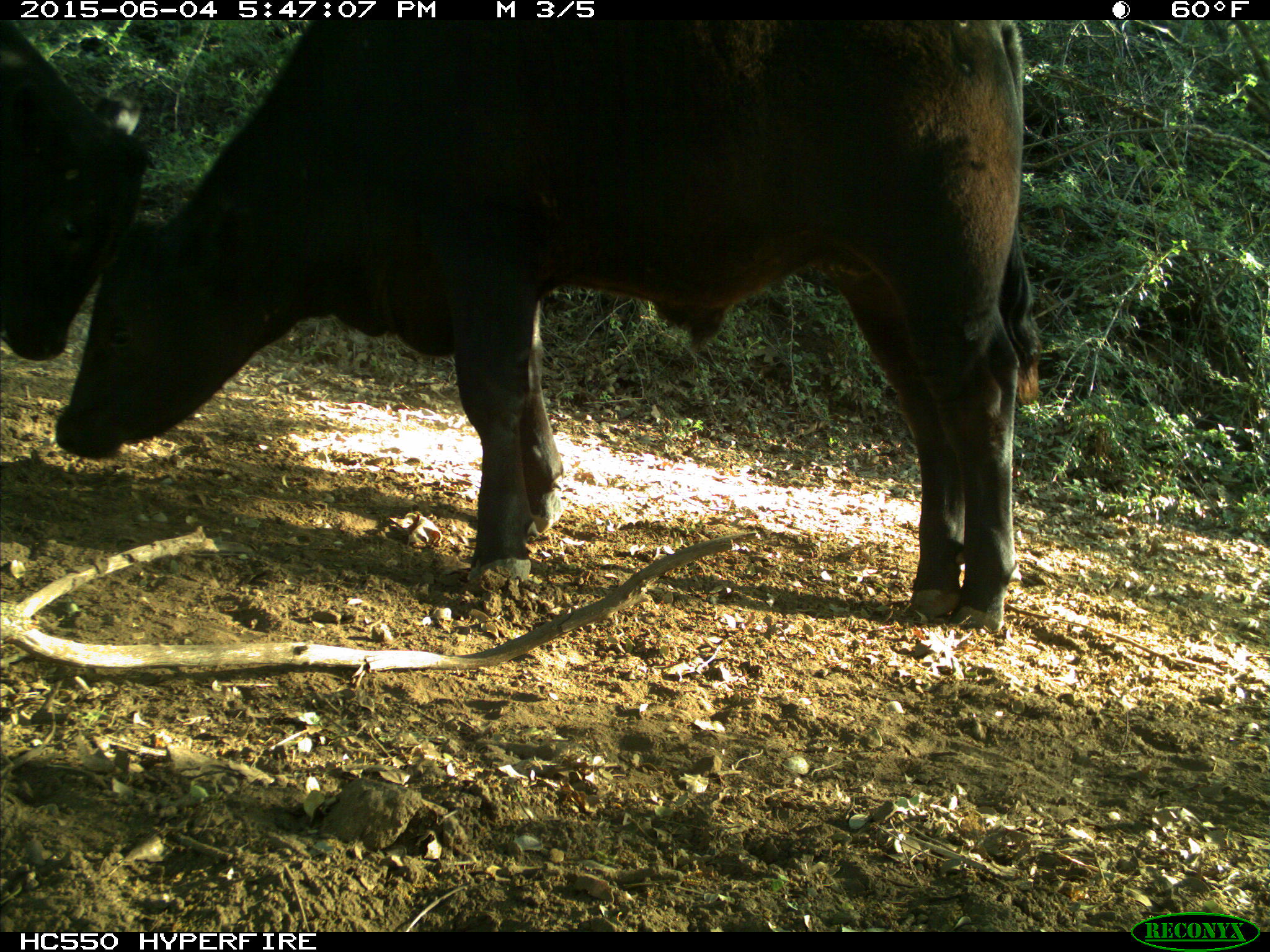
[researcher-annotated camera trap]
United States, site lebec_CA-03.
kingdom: Animalia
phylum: Chordata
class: Mammalia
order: Artiodactyla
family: Bovidae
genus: Bos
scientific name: Bos taurus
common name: domestic cow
Bos taurus (domestic cow).